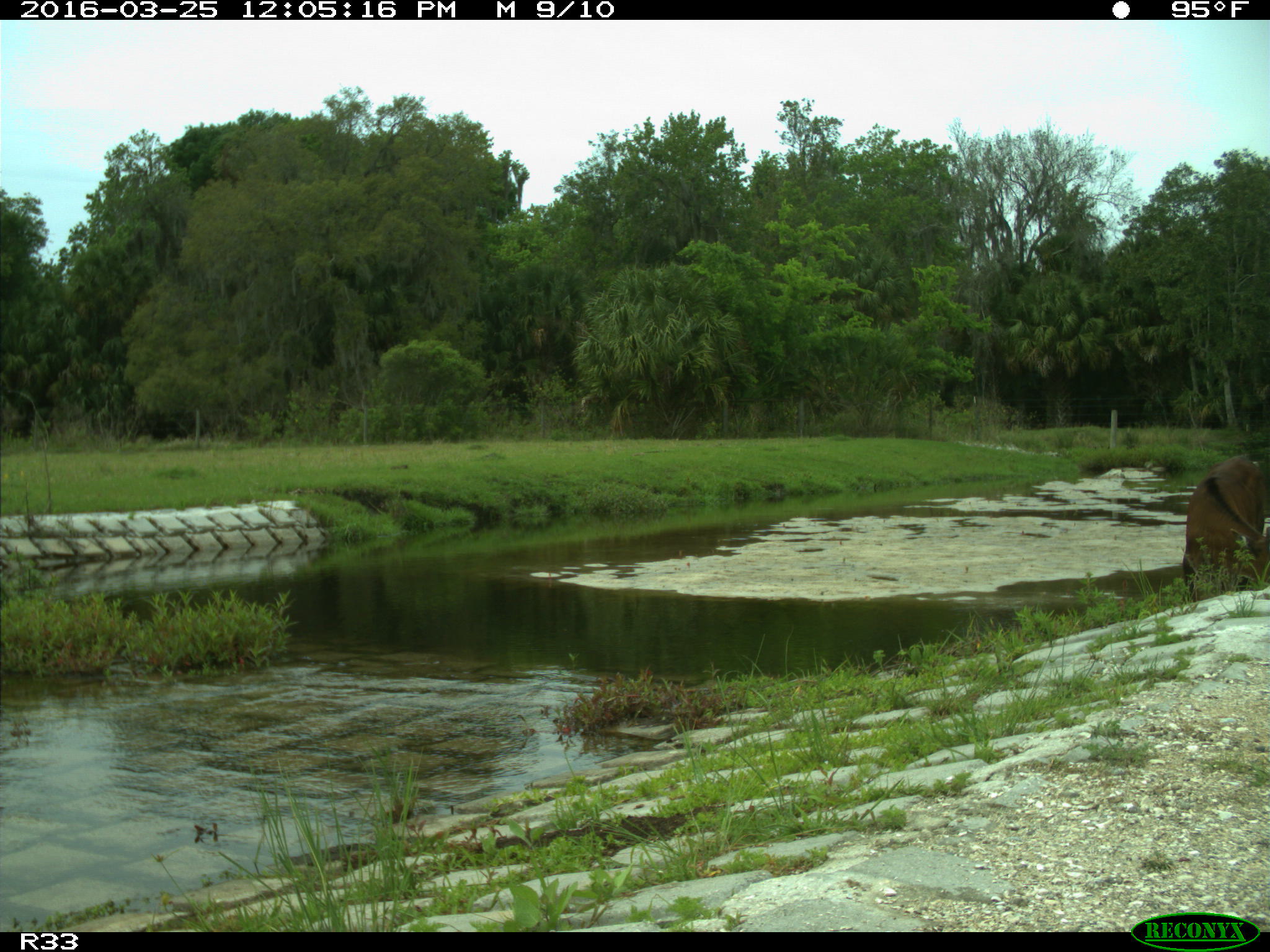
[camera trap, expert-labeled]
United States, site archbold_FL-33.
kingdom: Animalia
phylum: Chordata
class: Mammalia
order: Artiodactyla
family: Bovidae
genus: Bos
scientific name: Bos taurus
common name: domestic cow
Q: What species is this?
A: Bos taurus (domestic cow).